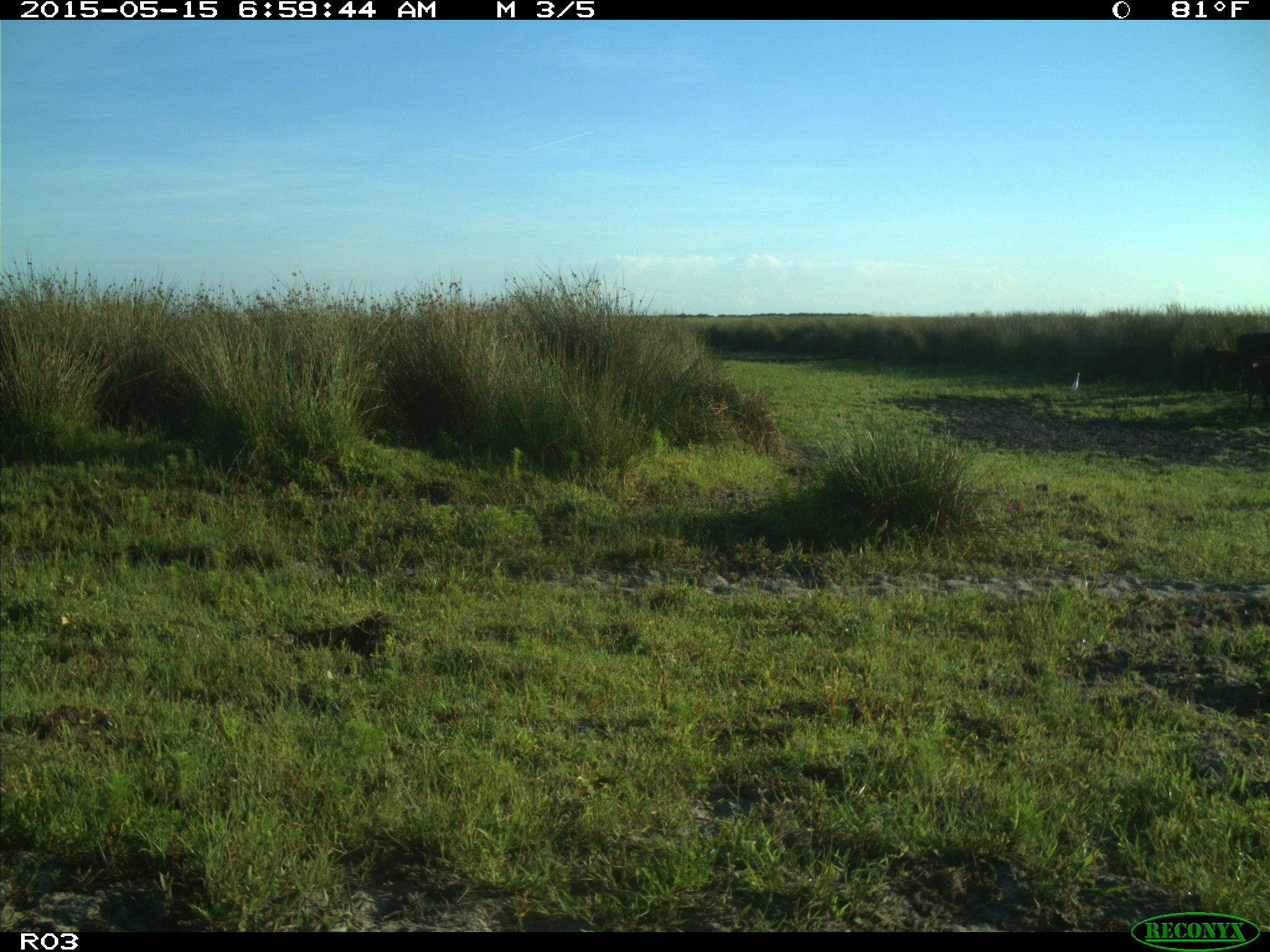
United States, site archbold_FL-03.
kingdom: Animalia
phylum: Chordata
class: Mammalia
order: Artiodactyla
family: Bovidae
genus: Bos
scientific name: Bos taurus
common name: domestic cow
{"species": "Bos taurus (domestic cow)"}